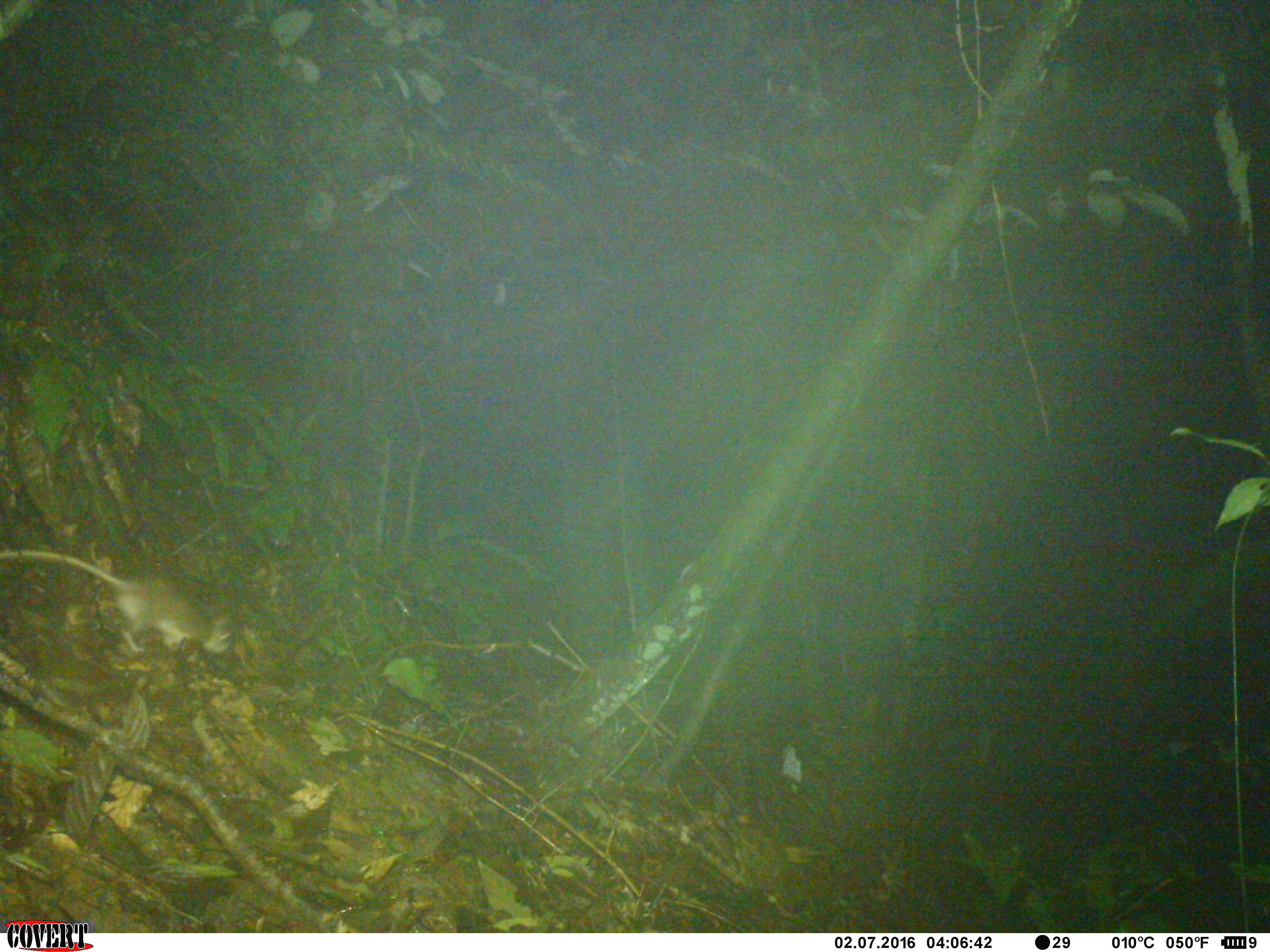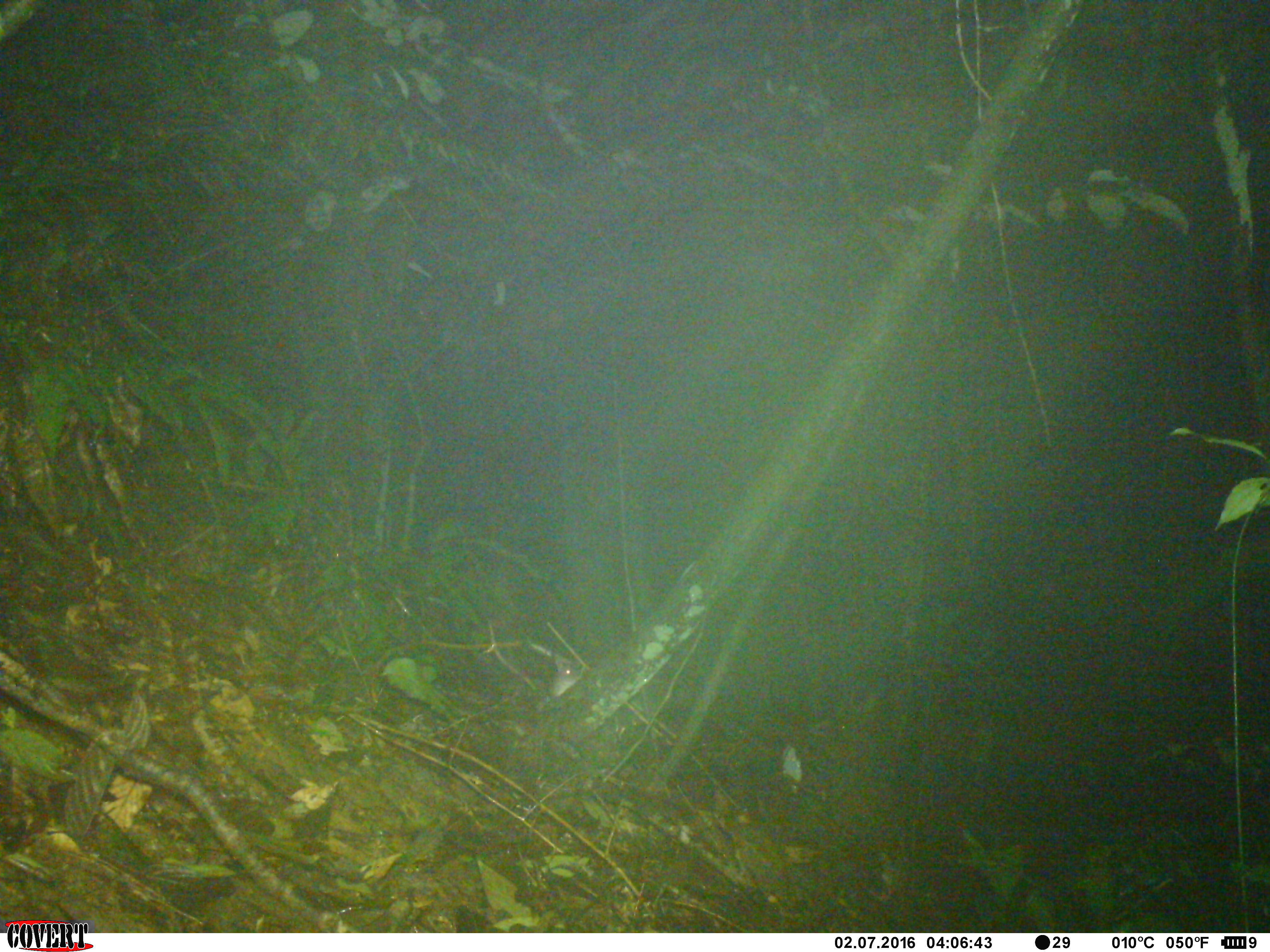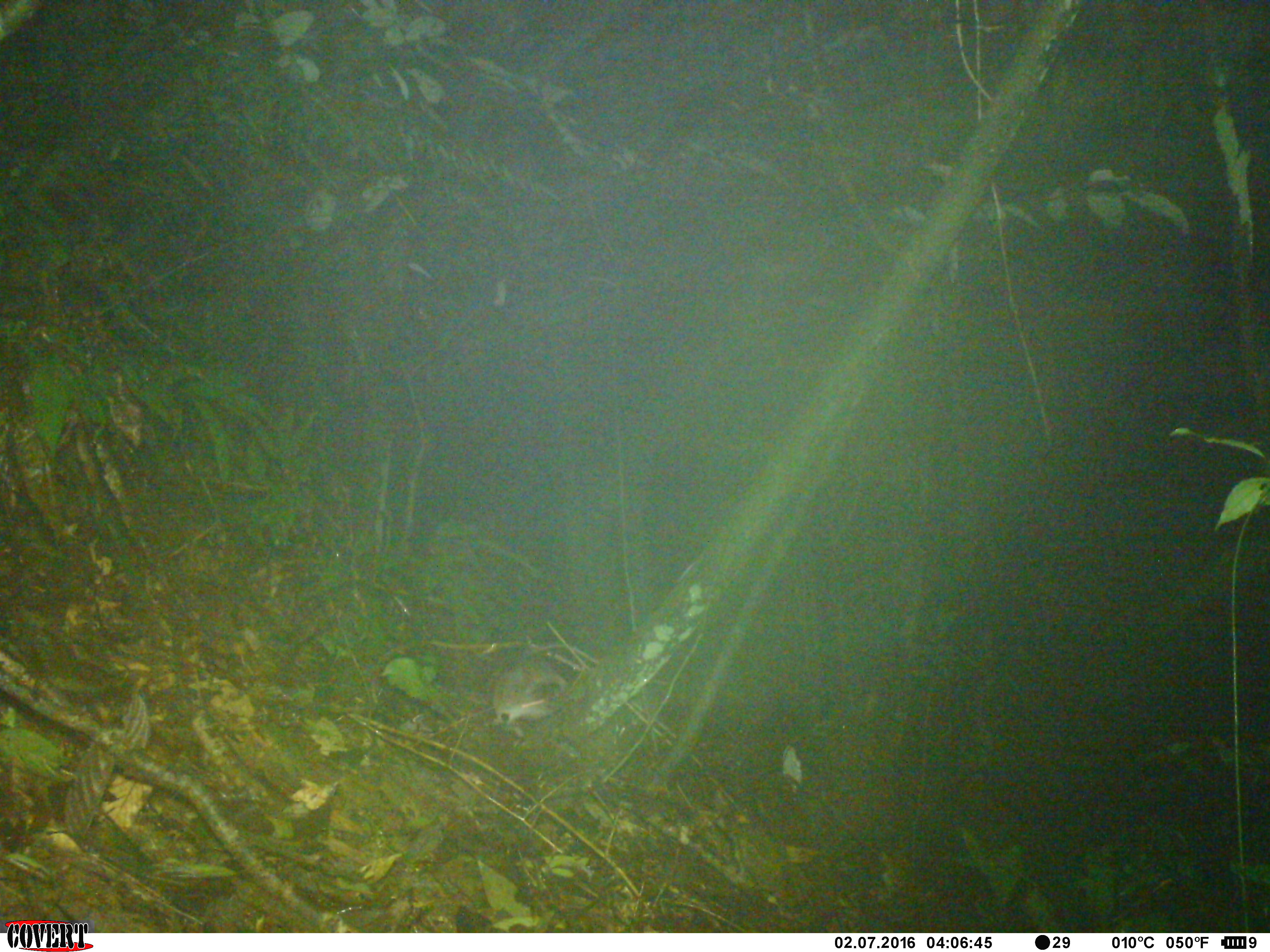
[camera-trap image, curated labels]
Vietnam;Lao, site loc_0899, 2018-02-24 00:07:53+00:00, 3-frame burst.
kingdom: Animalia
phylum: Chordata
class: Mammalia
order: Rodentia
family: Muridae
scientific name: Muridae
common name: old-world mice and rats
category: unidentified murid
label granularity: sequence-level